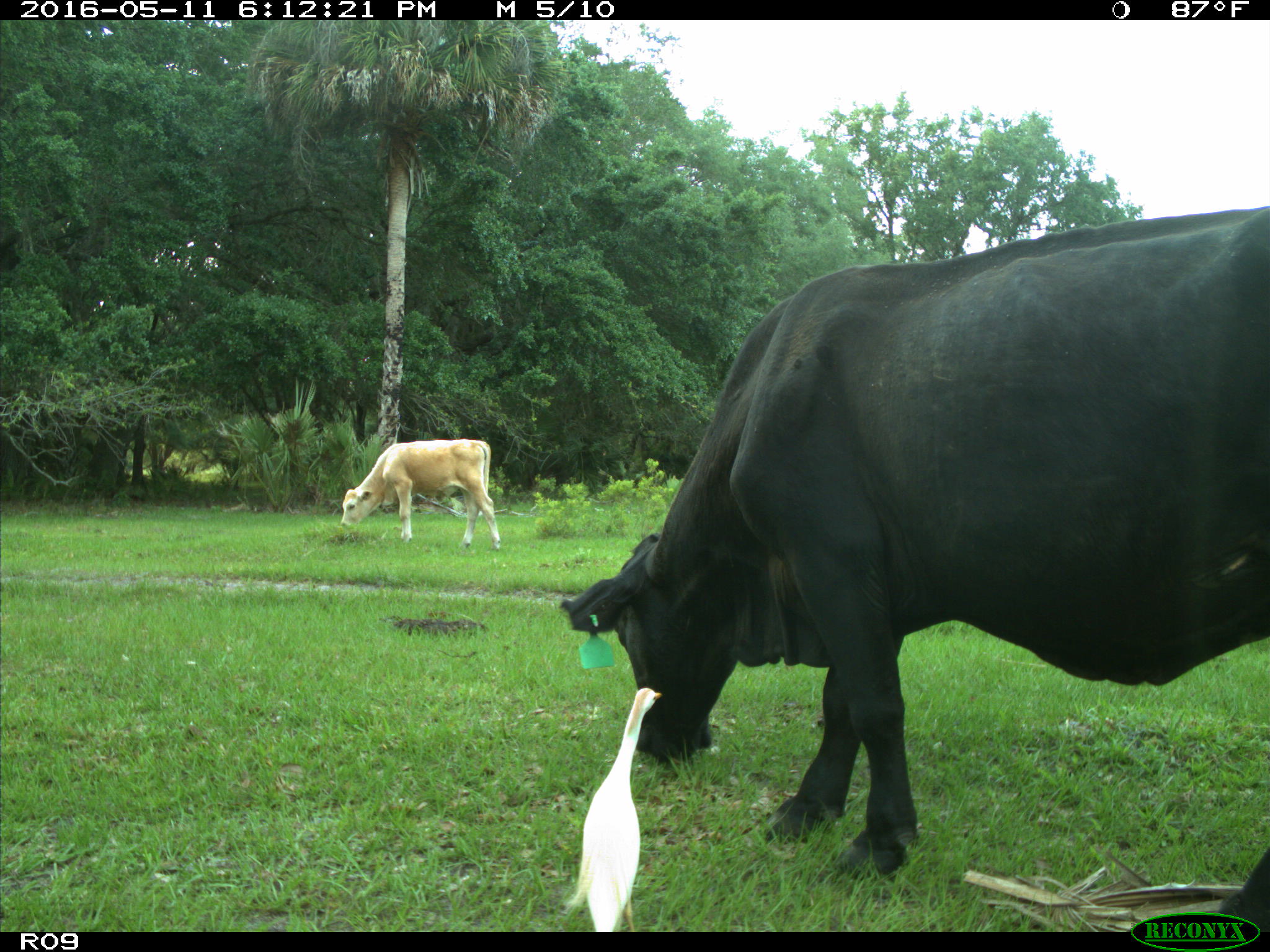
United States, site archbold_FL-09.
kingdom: Animalia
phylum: Chordata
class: Mammalia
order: Artiodactyla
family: Bovidae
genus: Bos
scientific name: Bos taurus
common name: domestic cow